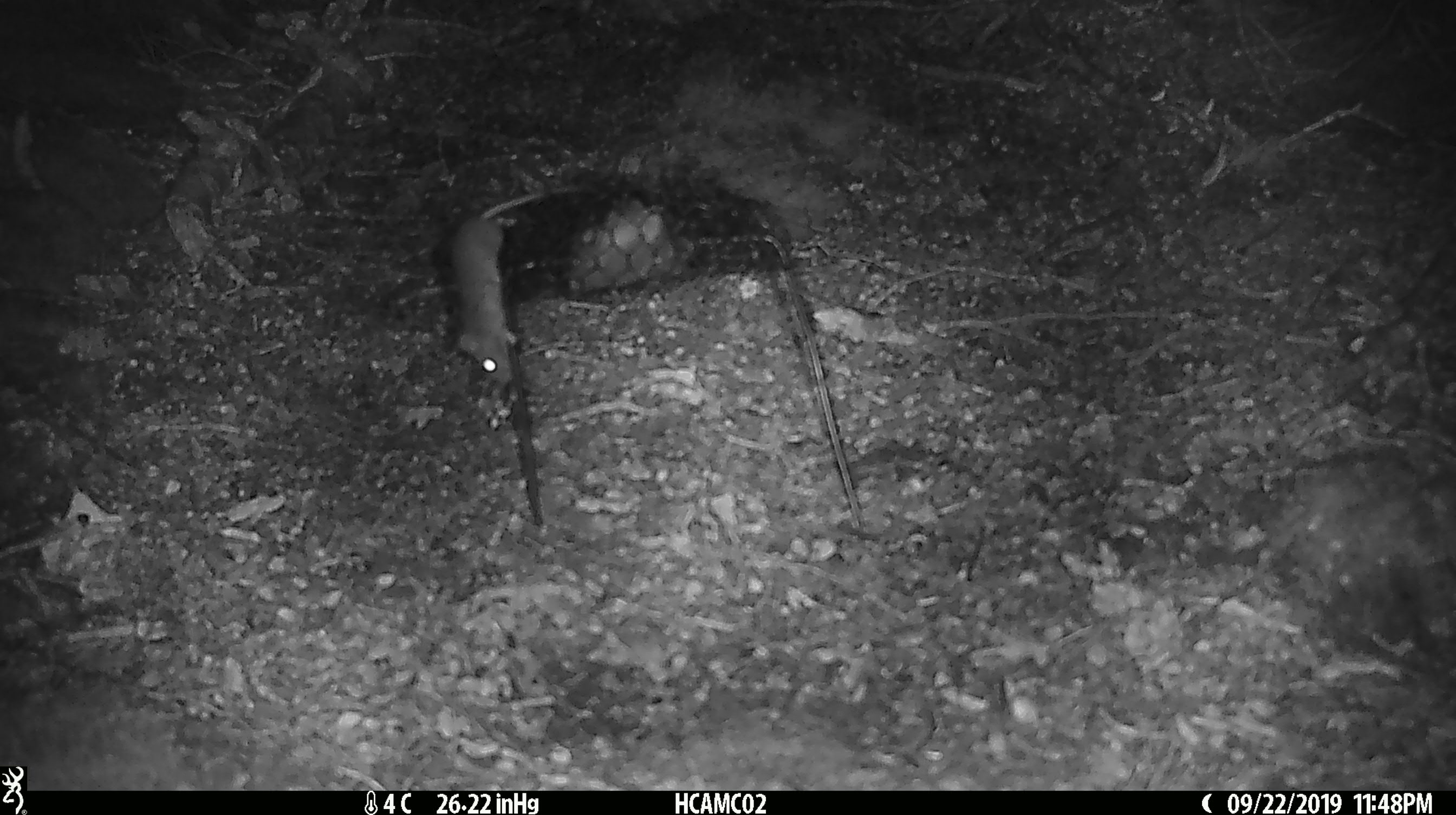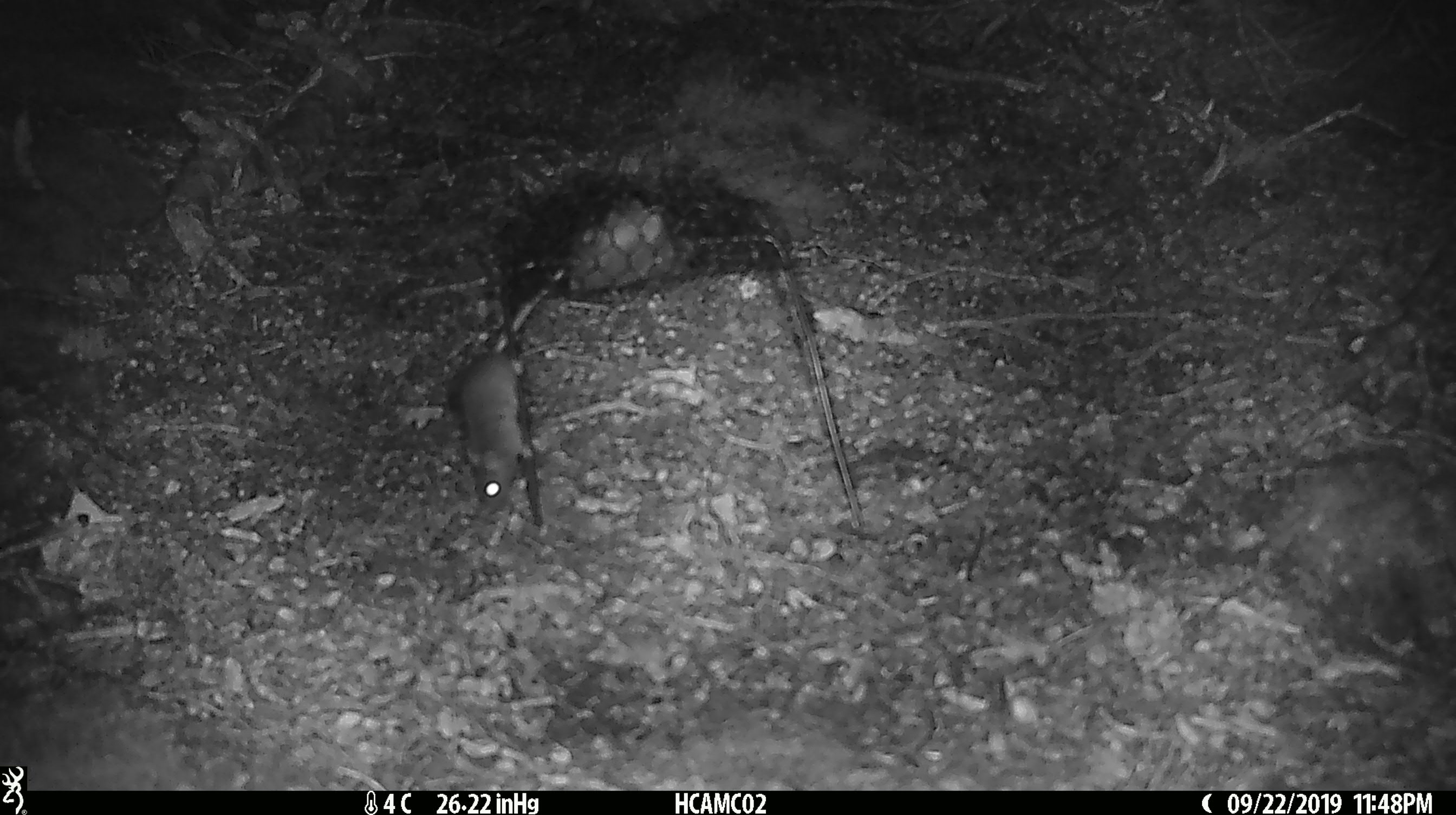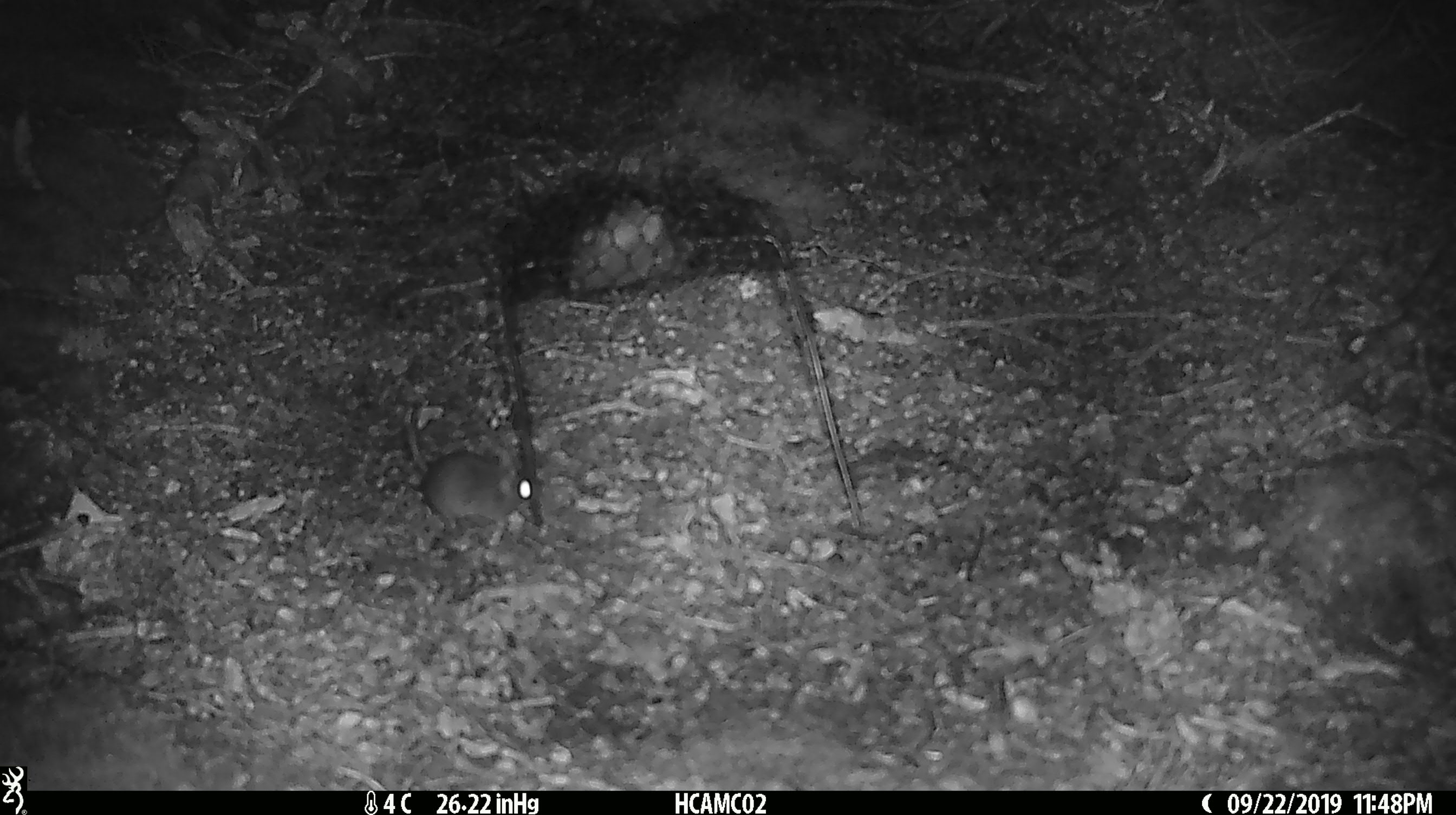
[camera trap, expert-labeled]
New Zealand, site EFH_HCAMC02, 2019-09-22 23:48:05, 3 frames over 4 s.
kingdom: Animalia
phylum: Chordata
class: Mammalia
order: Rodentia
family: Muridae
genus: Mus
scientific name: Mus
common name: mouse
Mouse (Mus).